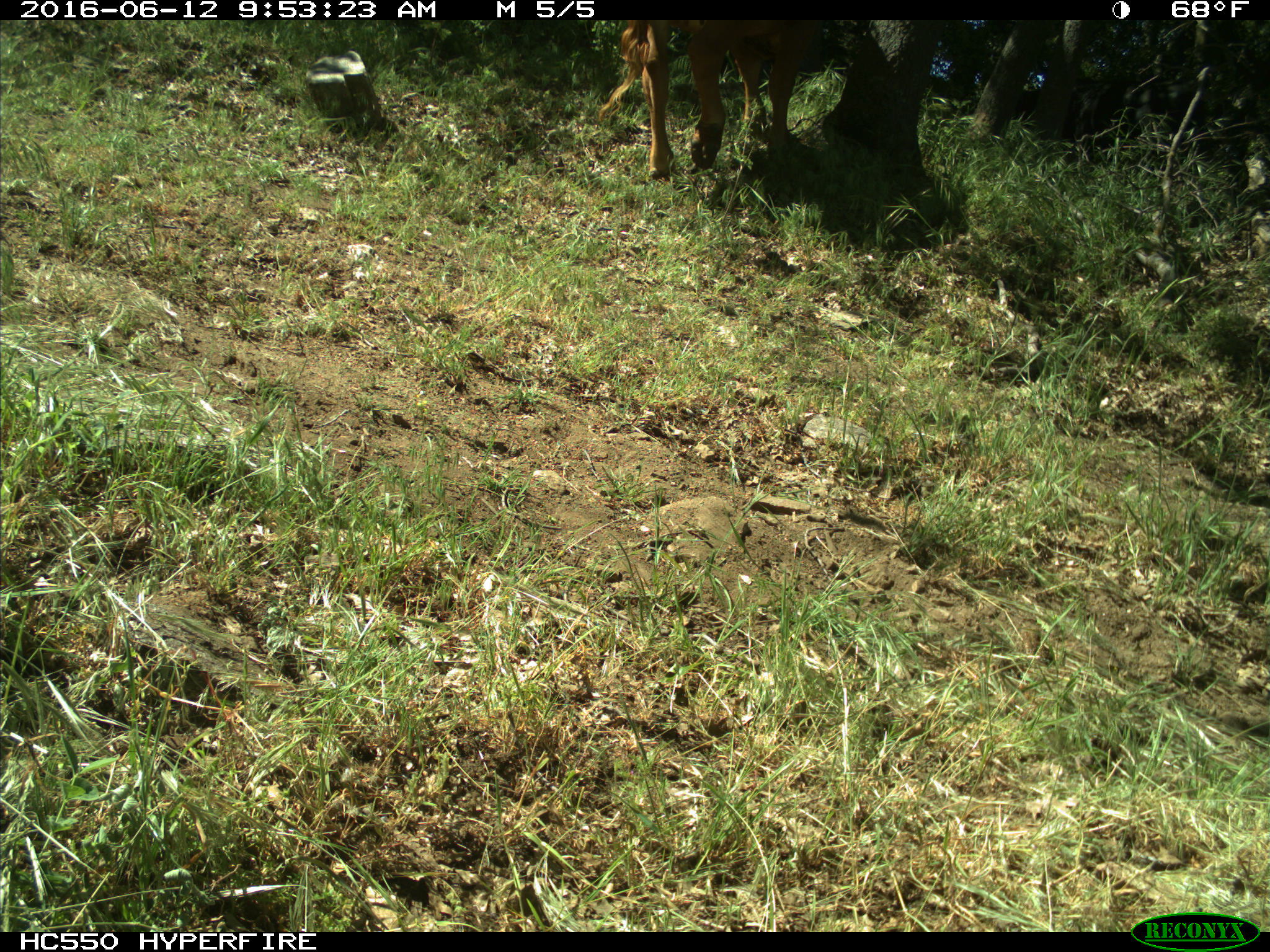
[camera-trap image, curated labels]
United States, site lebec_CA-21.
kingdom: Animalia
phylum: Chordata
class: Mammalia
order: Artiodactyla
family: Bovidae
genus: Bos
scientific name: Bos taurus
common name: domestic cow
Bos taurus (domestic cow).